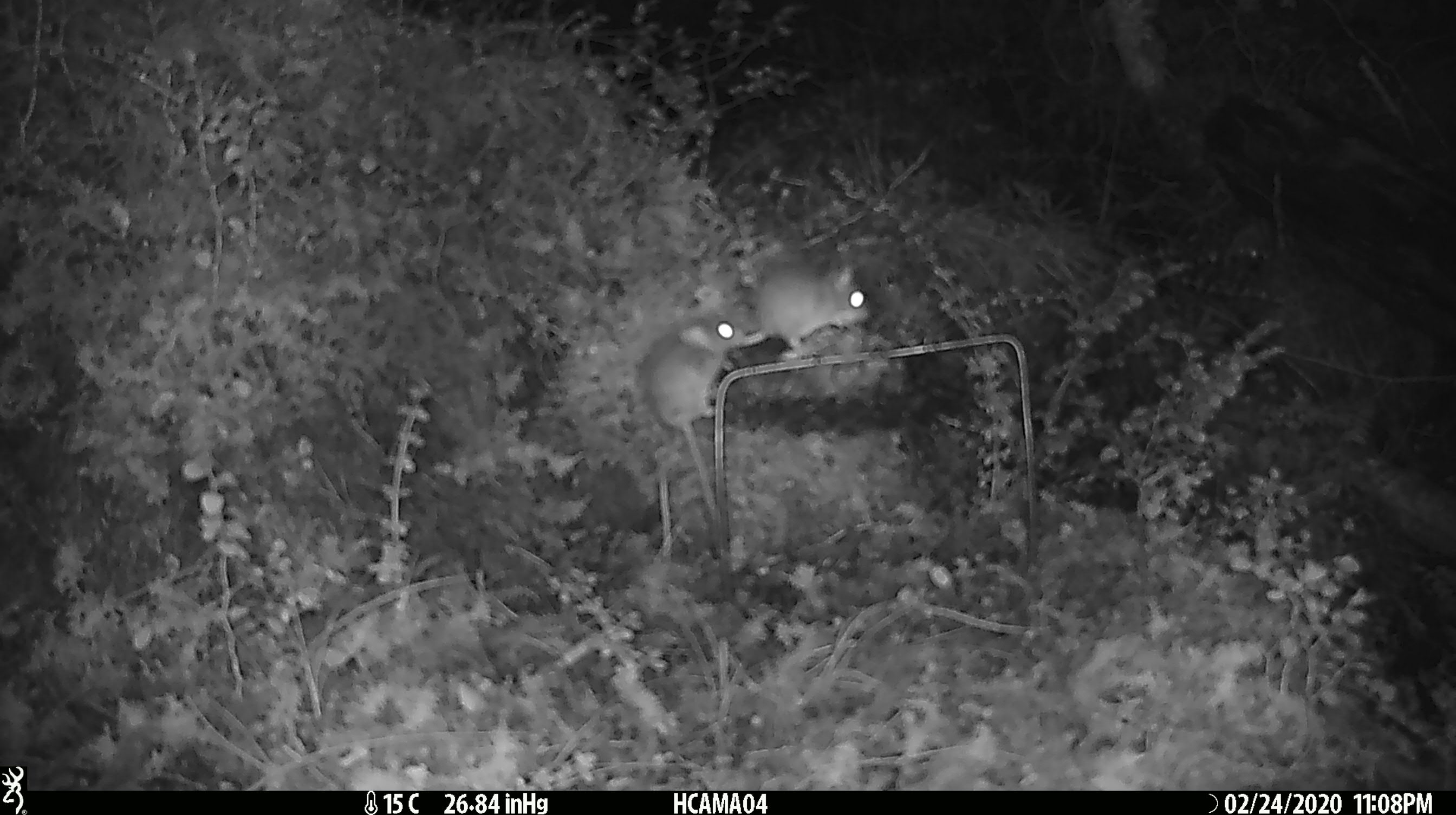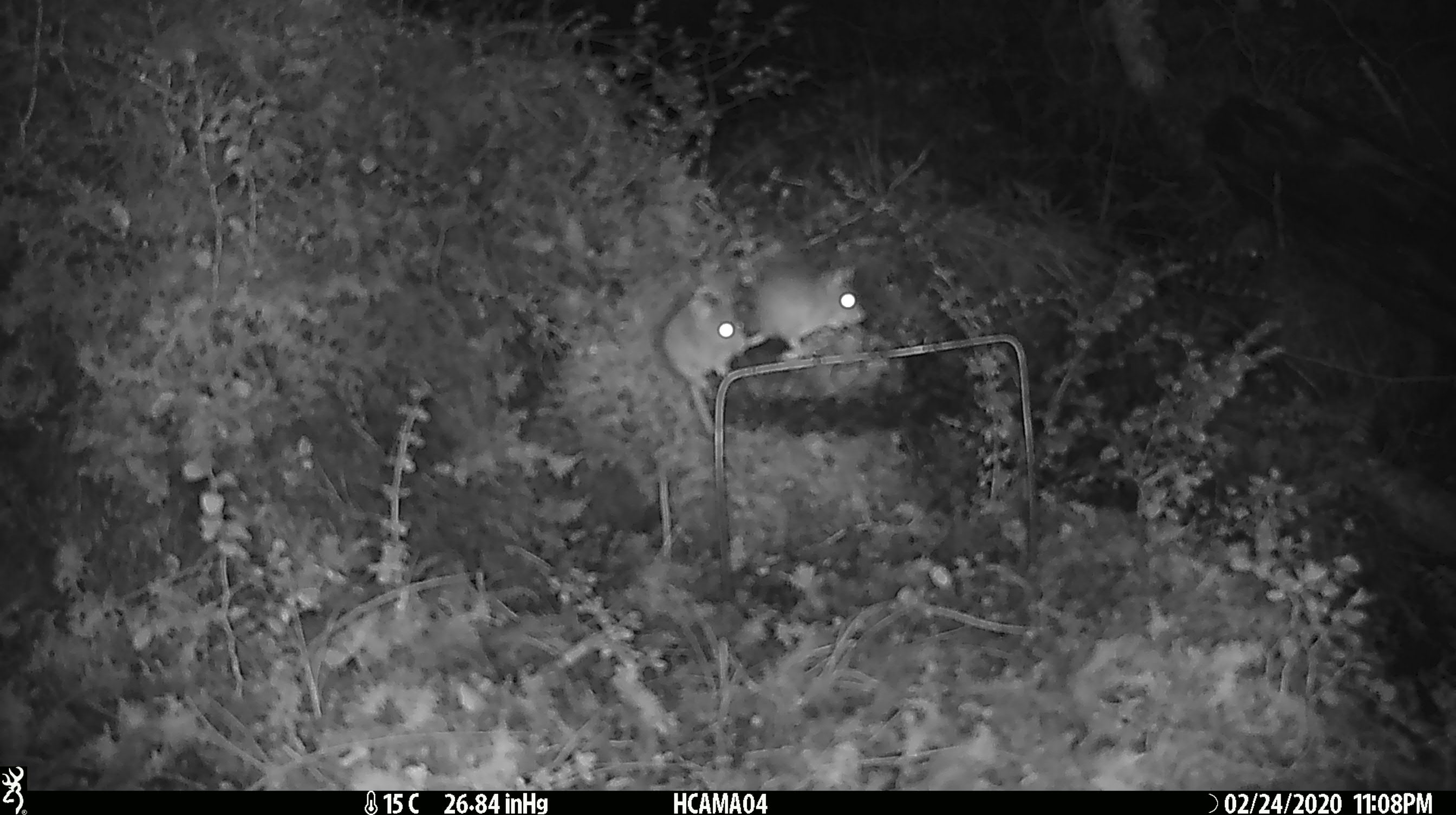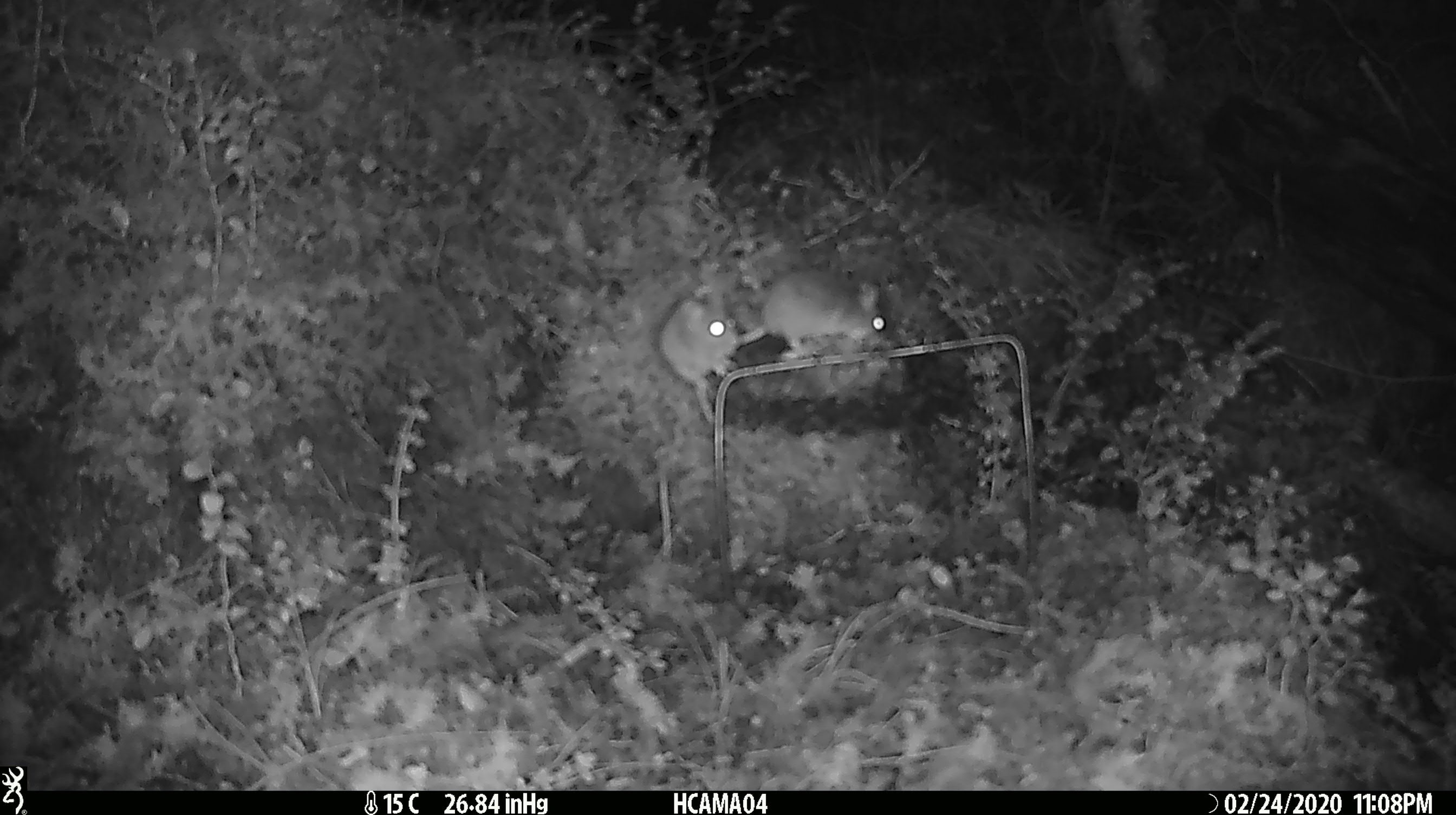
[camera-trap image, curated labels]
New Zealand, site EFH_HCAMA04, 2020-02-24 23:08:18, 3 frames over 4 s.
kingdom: Animalia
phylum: Chordata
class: Mammalia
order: Rodentia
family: Muridae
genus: Mus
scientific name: Mus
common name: mouse